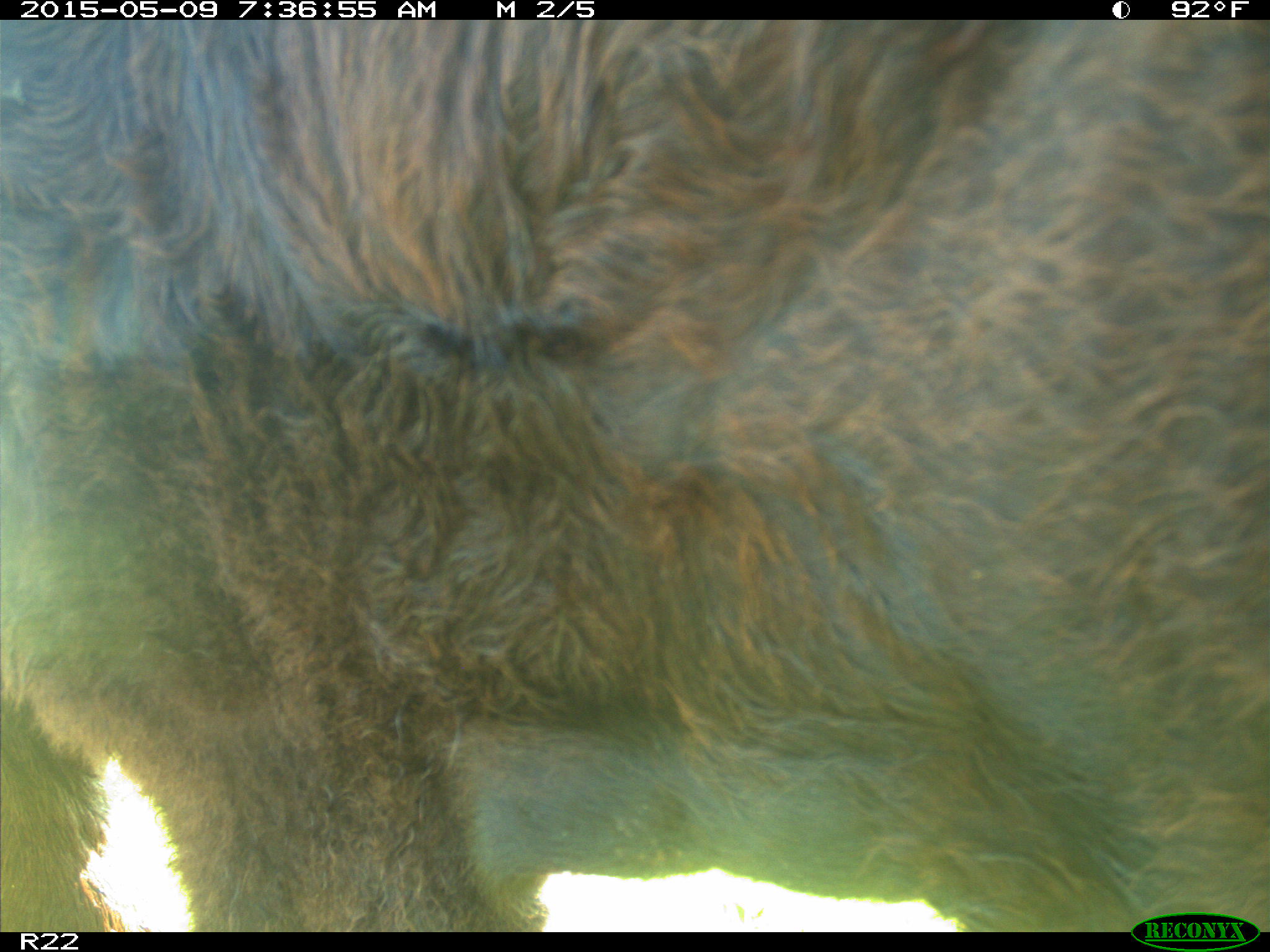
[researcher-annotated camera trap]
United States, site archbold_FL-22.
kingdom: Animalia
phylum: Chordata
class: Mammalia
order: Artiodactyla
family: Bovidae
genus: Bos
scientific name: Bos taurus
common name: domestic cow